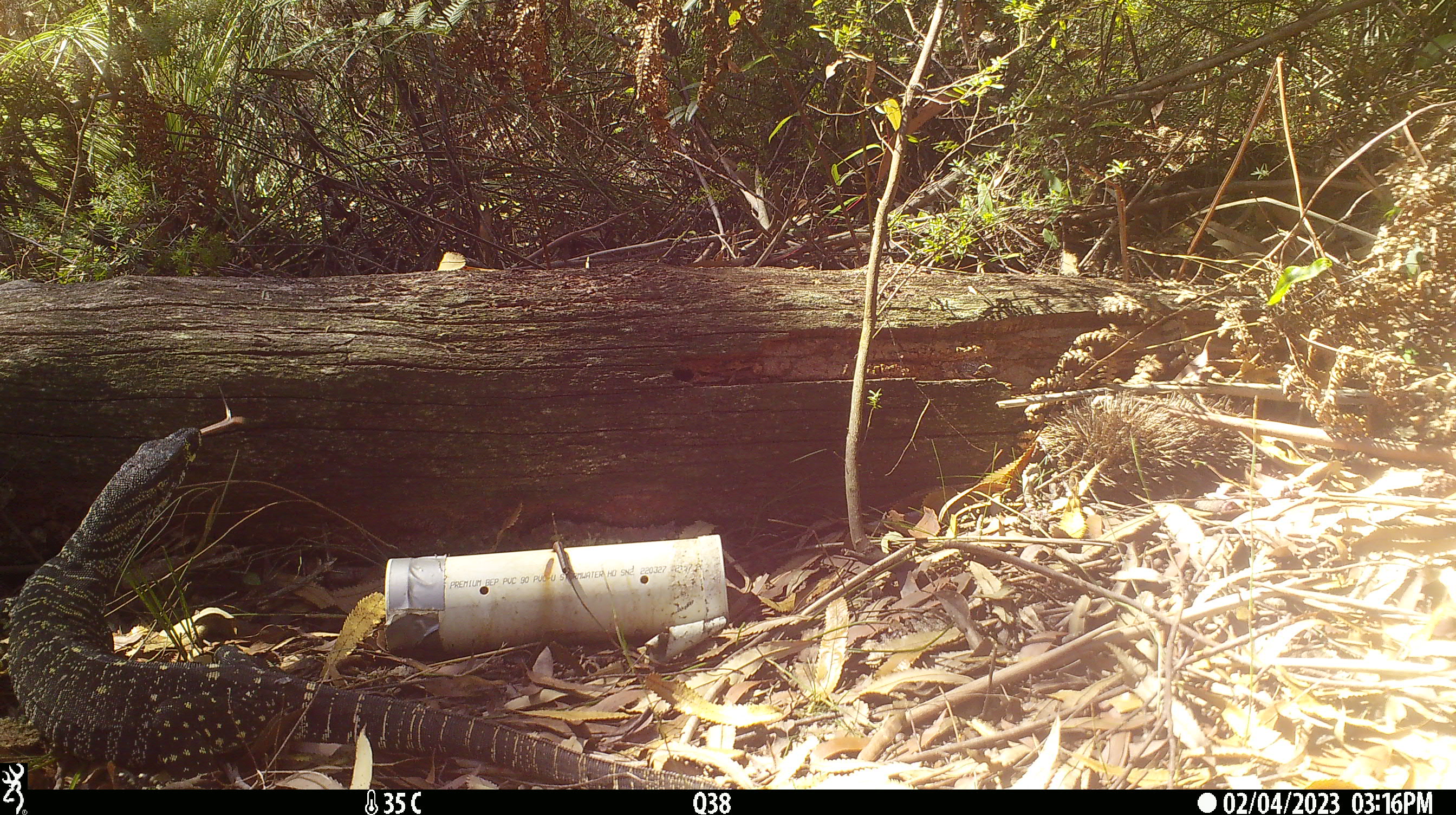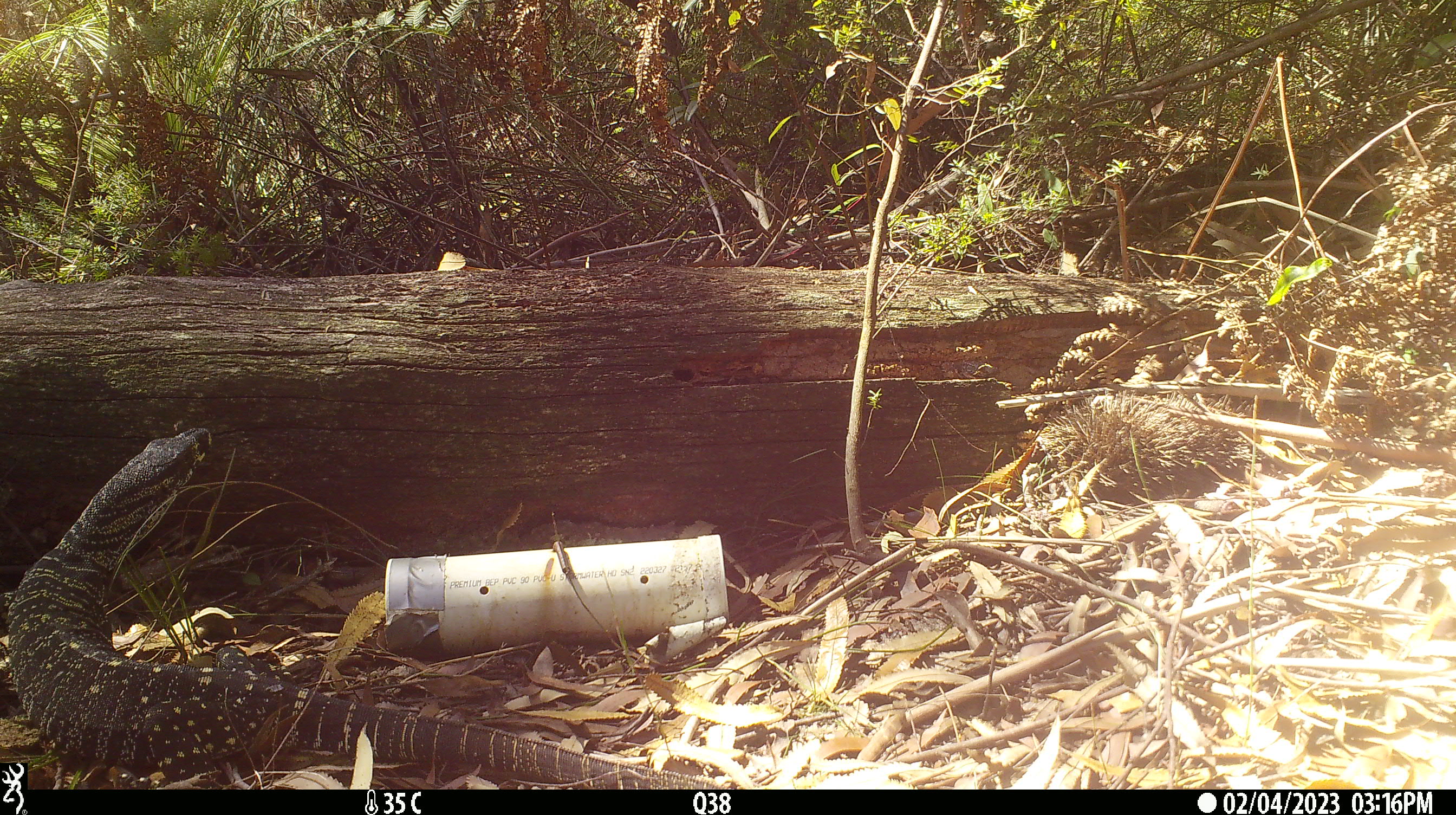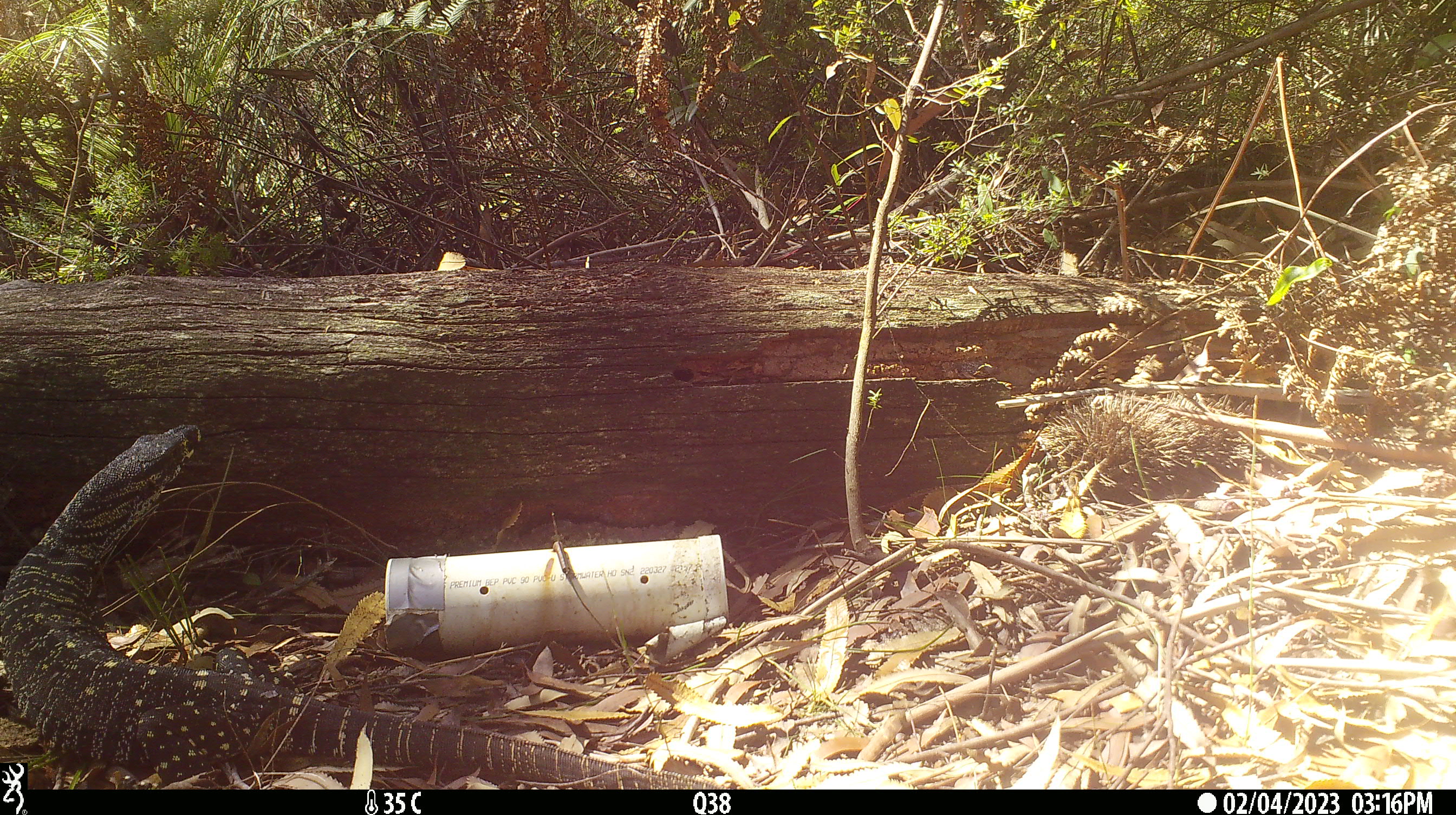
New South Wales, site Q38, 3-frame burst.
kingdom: Animalia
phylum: Chordata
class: Reptilia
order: Squamata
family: Varanidae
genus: Varanus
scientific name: Varanus varius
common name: lace monitor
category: goanna